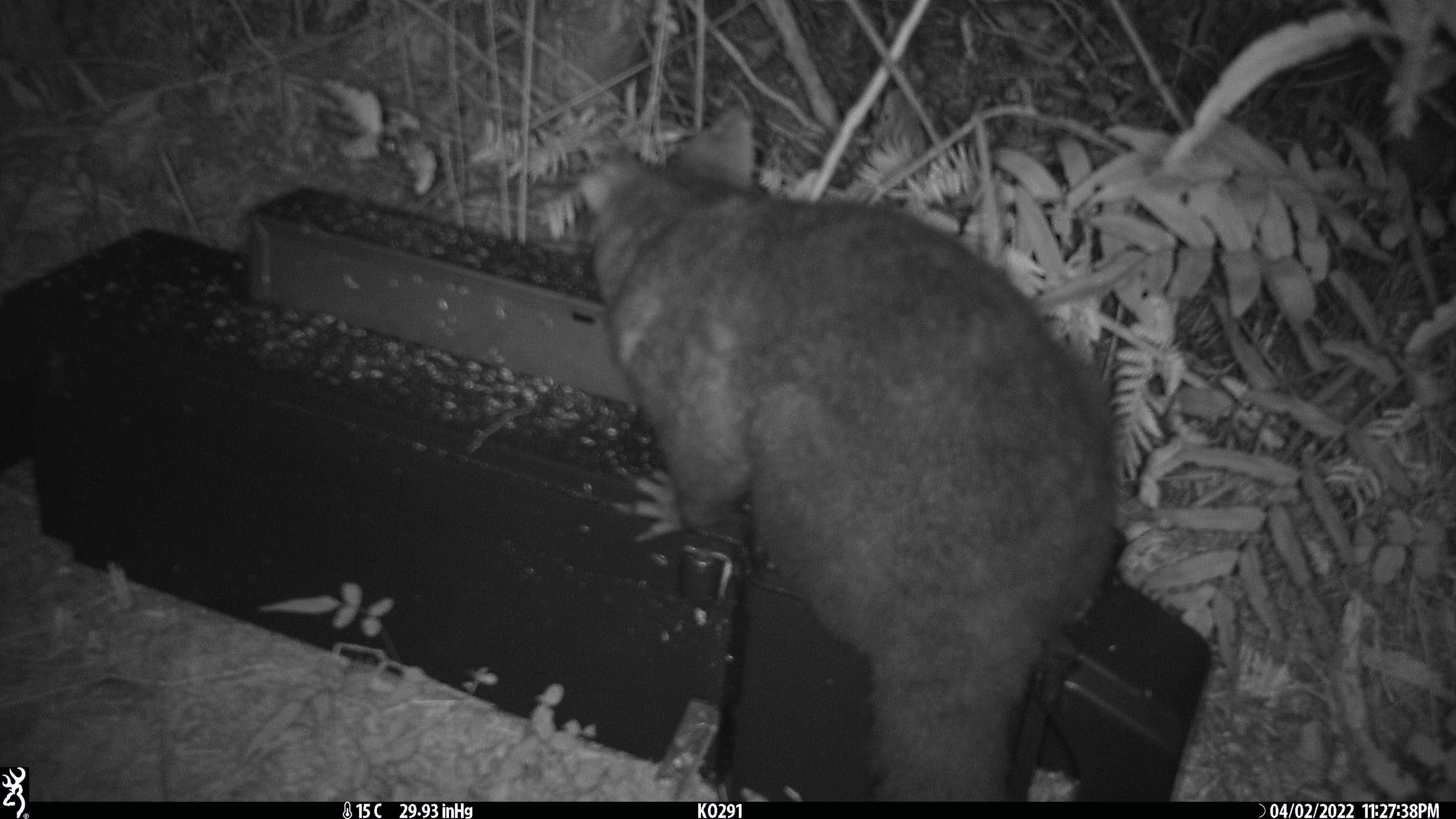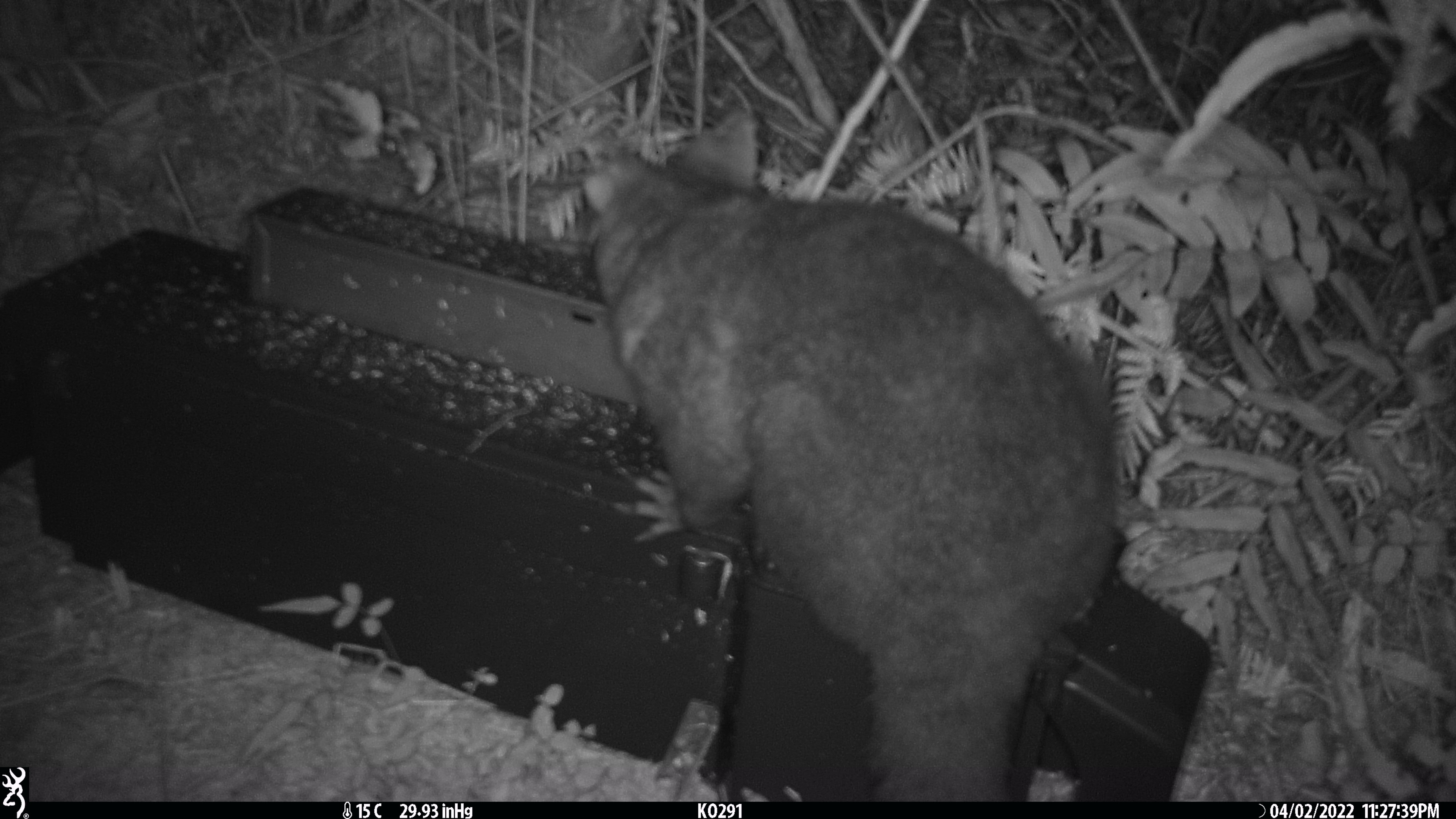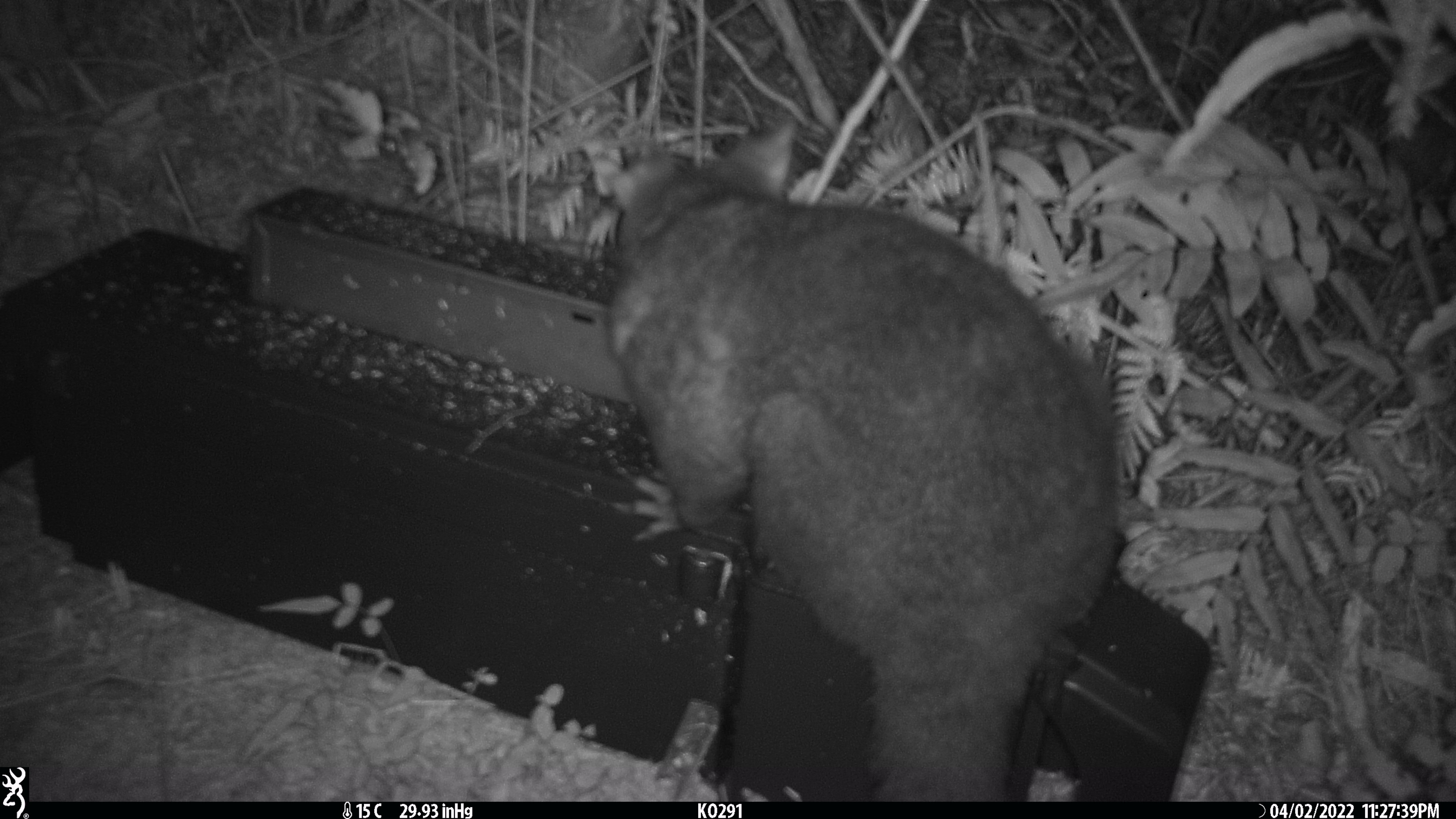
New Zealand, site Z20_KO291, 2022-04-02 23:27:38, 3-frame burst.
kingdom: Animalia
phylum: Chordata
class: Mammalia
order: Diprotodontia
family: Phalangeridae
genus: Trichosurus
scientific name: Trichosurus vulpecula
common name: common brushtail possum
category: possum